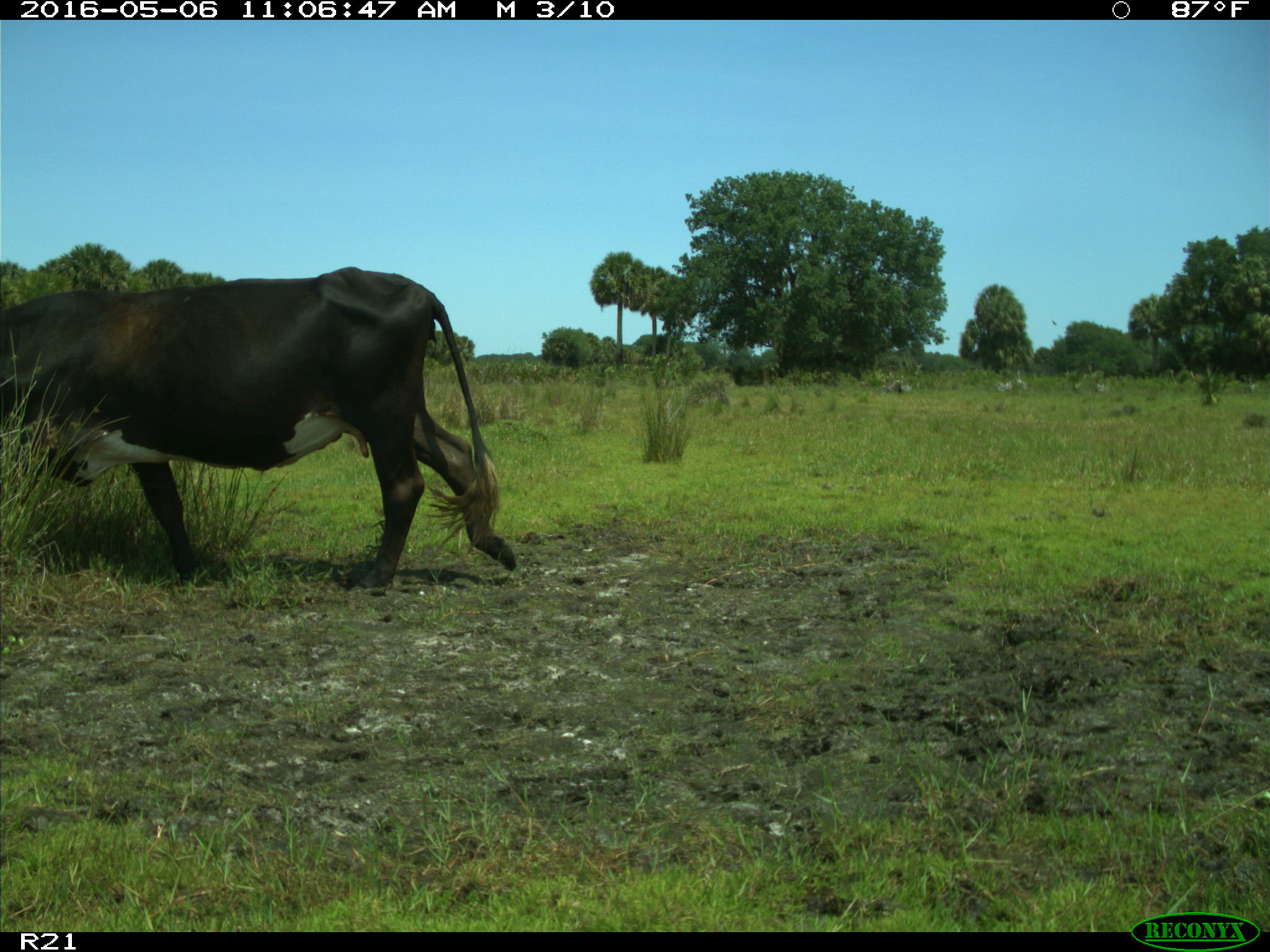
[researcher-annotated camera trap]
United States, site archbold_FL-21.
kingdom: Animalia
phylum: Chordata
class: Mammalia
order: Artiodactyla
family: Bovidae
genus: Bos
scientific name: Bos taurus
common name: domestic cow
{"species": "Bos taurus (domestic cow)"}